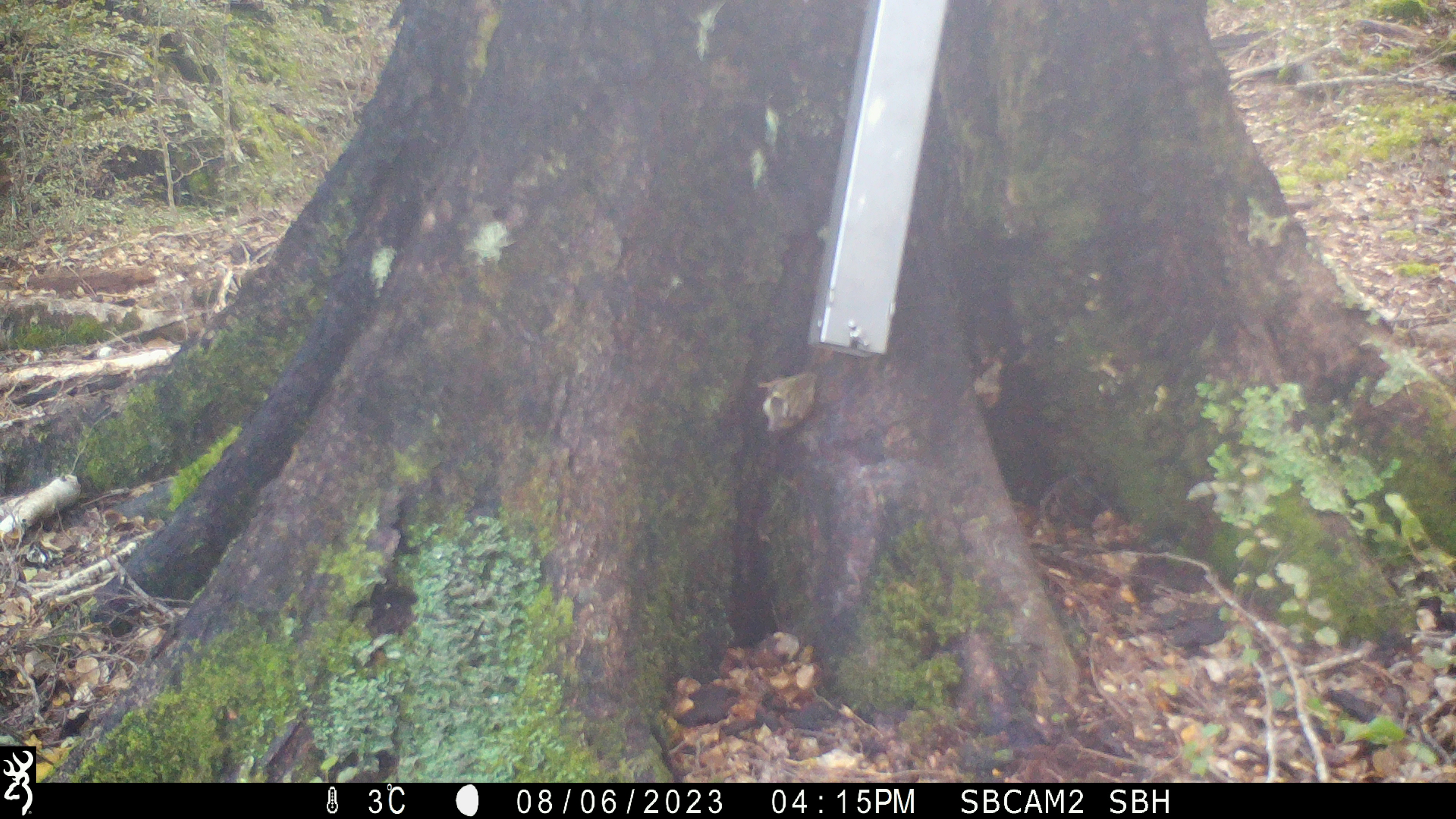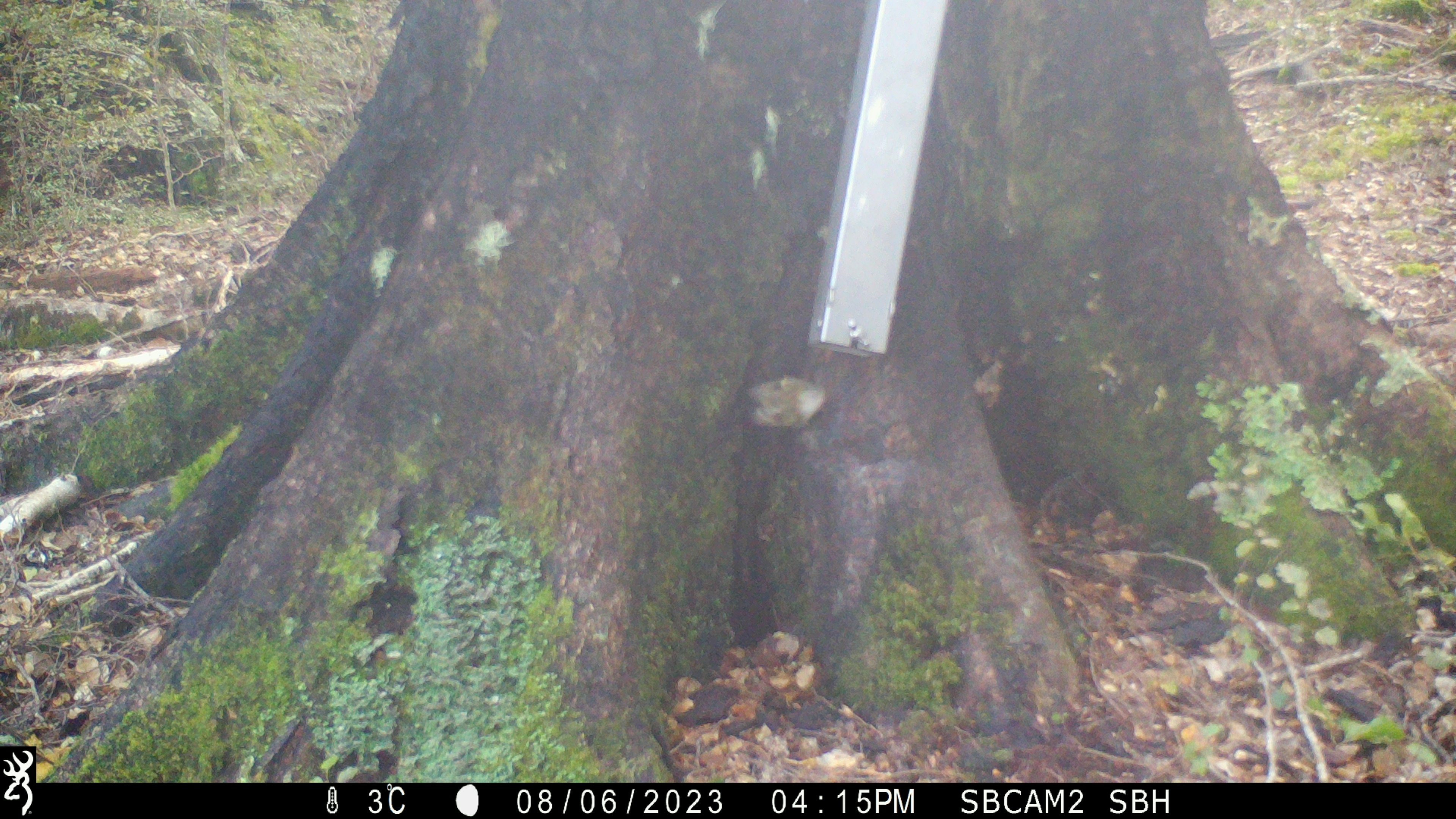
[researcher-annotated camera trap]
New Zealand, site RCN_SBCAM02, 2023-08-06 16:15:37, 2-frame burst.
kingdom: Animalia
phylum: Chordata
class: Aves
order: Passeriformes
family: Acanthisittidae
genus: Acanthisitta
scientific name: Acanthisitta chloris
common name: rifleman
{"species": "rifleman (Acanthisitta chloris)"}